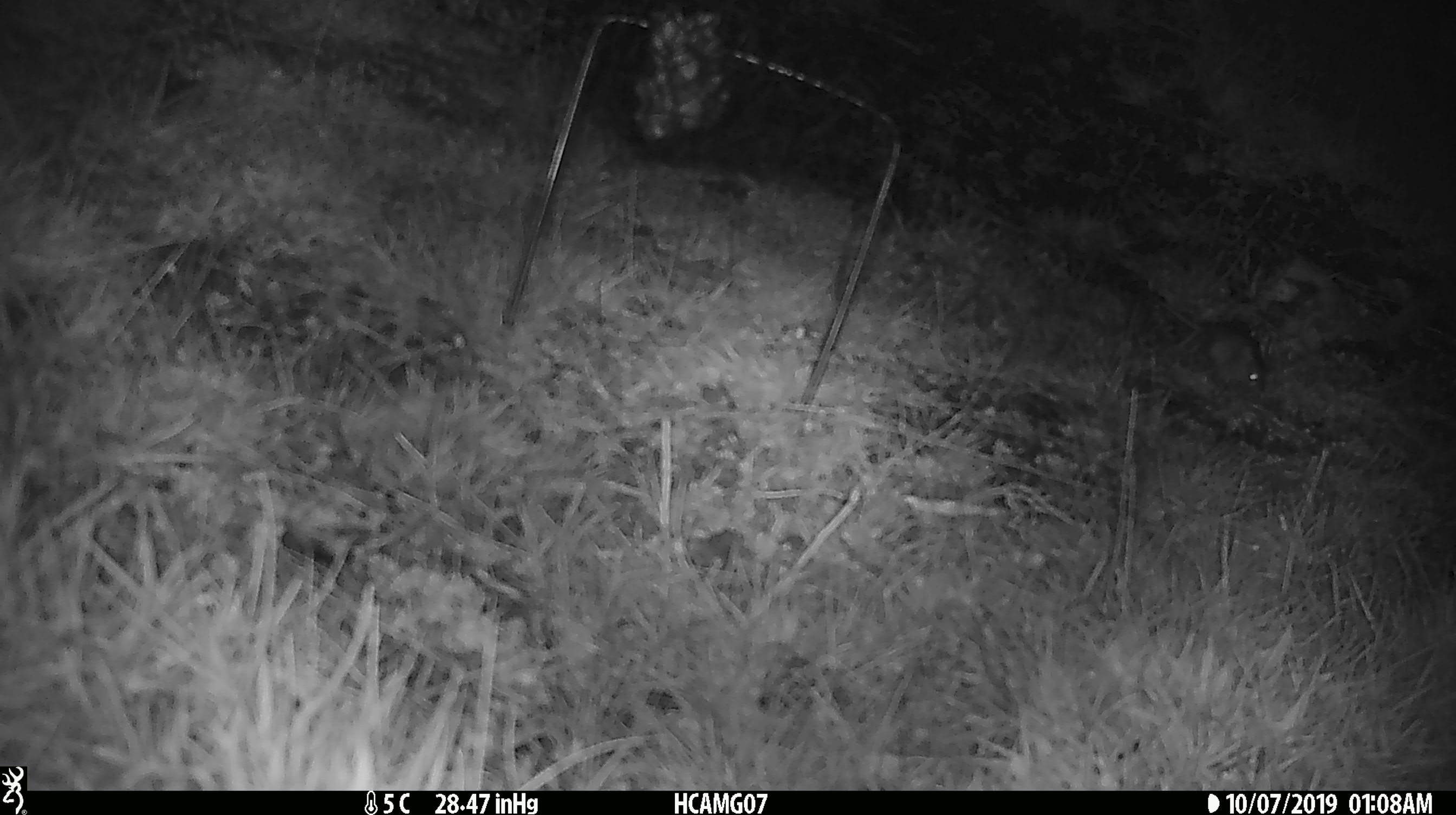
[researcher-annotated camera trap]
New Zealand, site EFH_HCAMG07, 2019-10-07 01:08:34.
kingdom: Animalia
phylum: Chordata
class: Mammalia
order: Rodentia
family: Muridae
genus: Mus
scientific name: Mus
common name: mouse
Mouse (Mus).